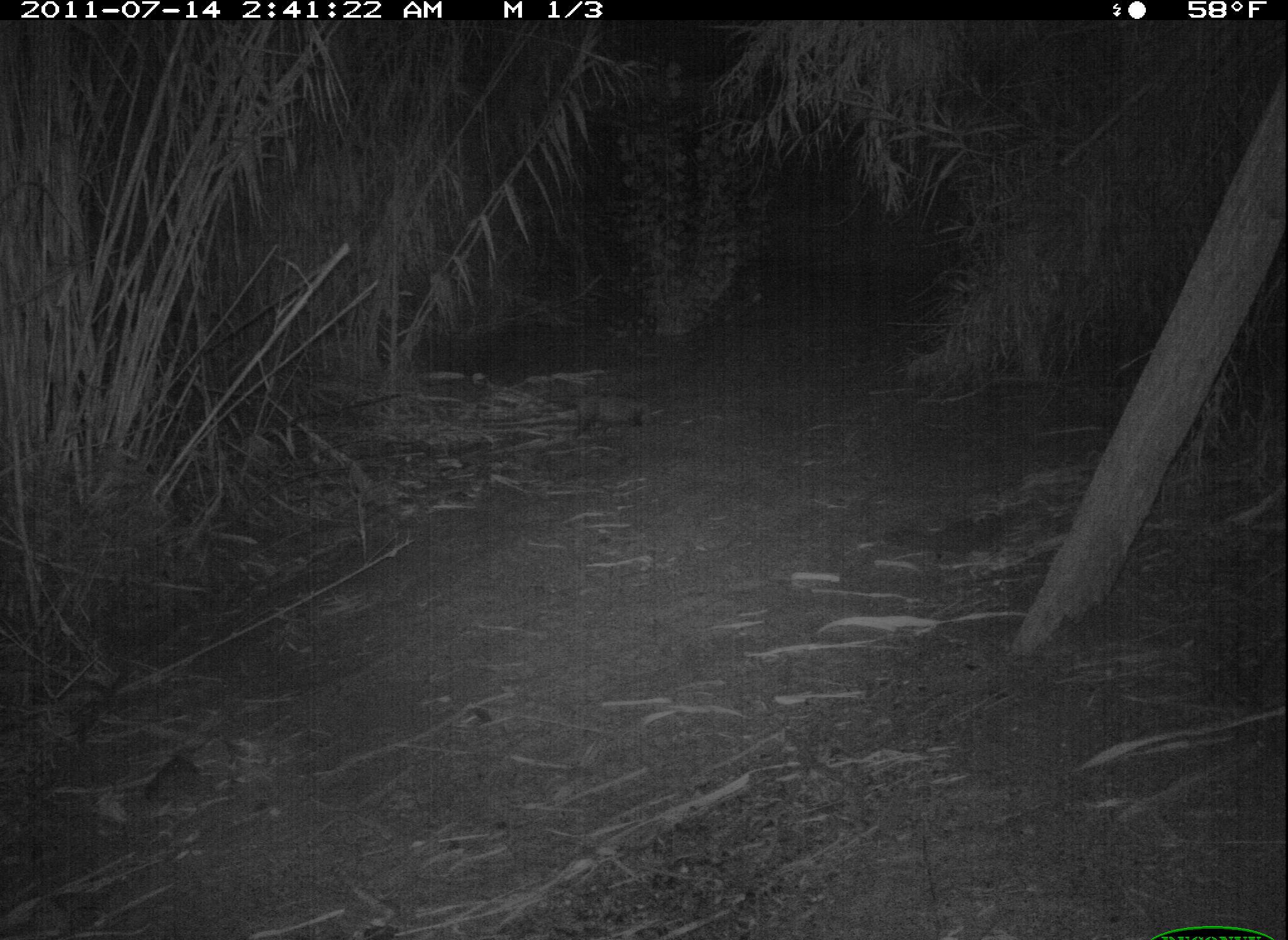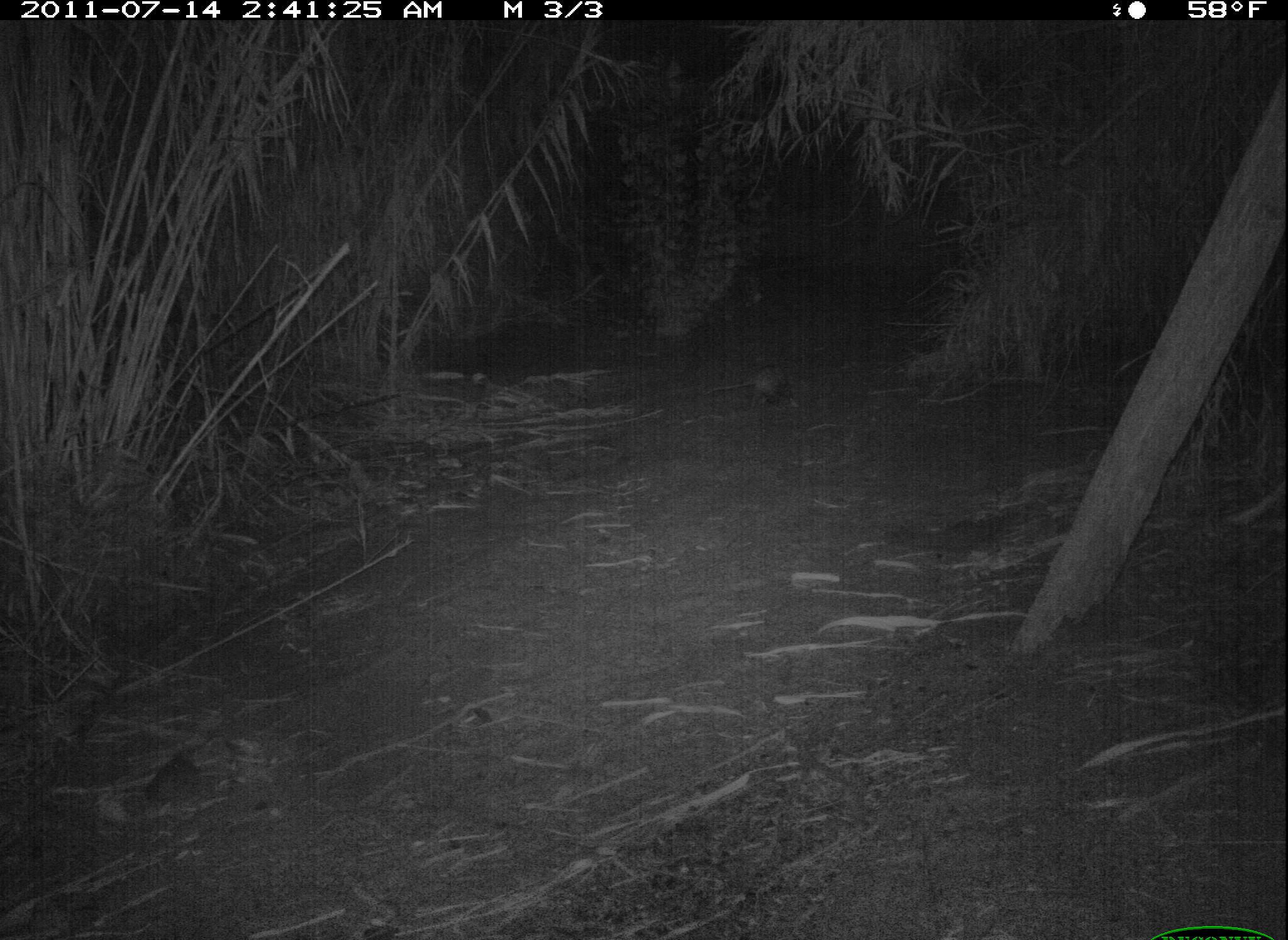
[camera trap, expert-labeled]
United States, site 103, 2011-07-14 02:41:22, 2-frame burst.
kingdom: Animalia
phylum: Chordata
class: Mammalia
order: Didelphimorphia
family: Didelphidae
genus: Didelphis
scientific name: Didelphis virginiana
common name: virginia opossum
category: opossum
Opossum (virginia opossum) (Didelphis virginiana).